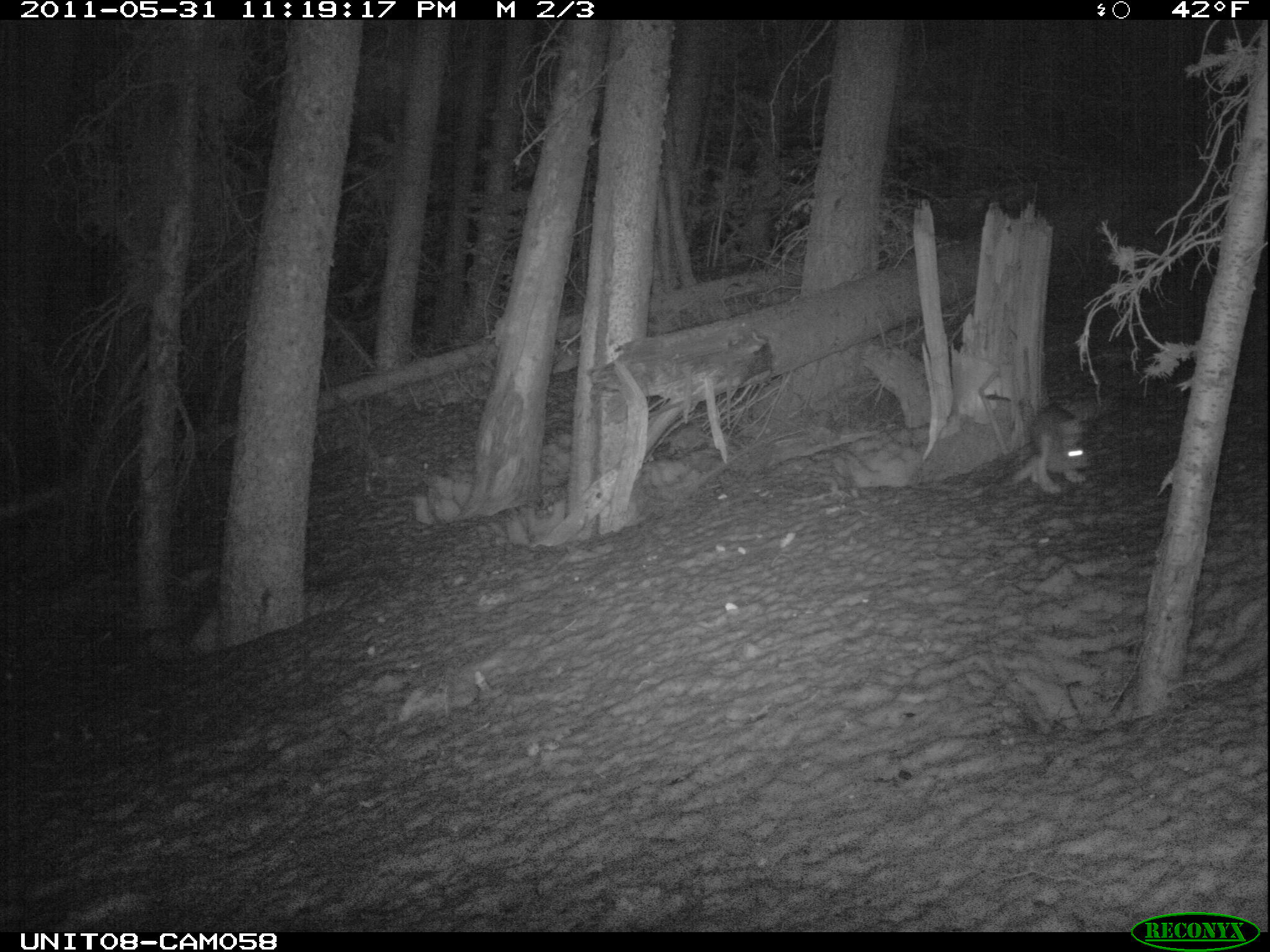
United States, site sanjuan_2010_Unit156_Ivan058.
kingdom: Animalia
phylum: Chordata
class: Mammalia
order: Lagomorpha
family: Leporidae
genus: Lepus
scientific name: Lepus americanus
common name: snowshoe hare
Lepus americanus (snowshoe hare).